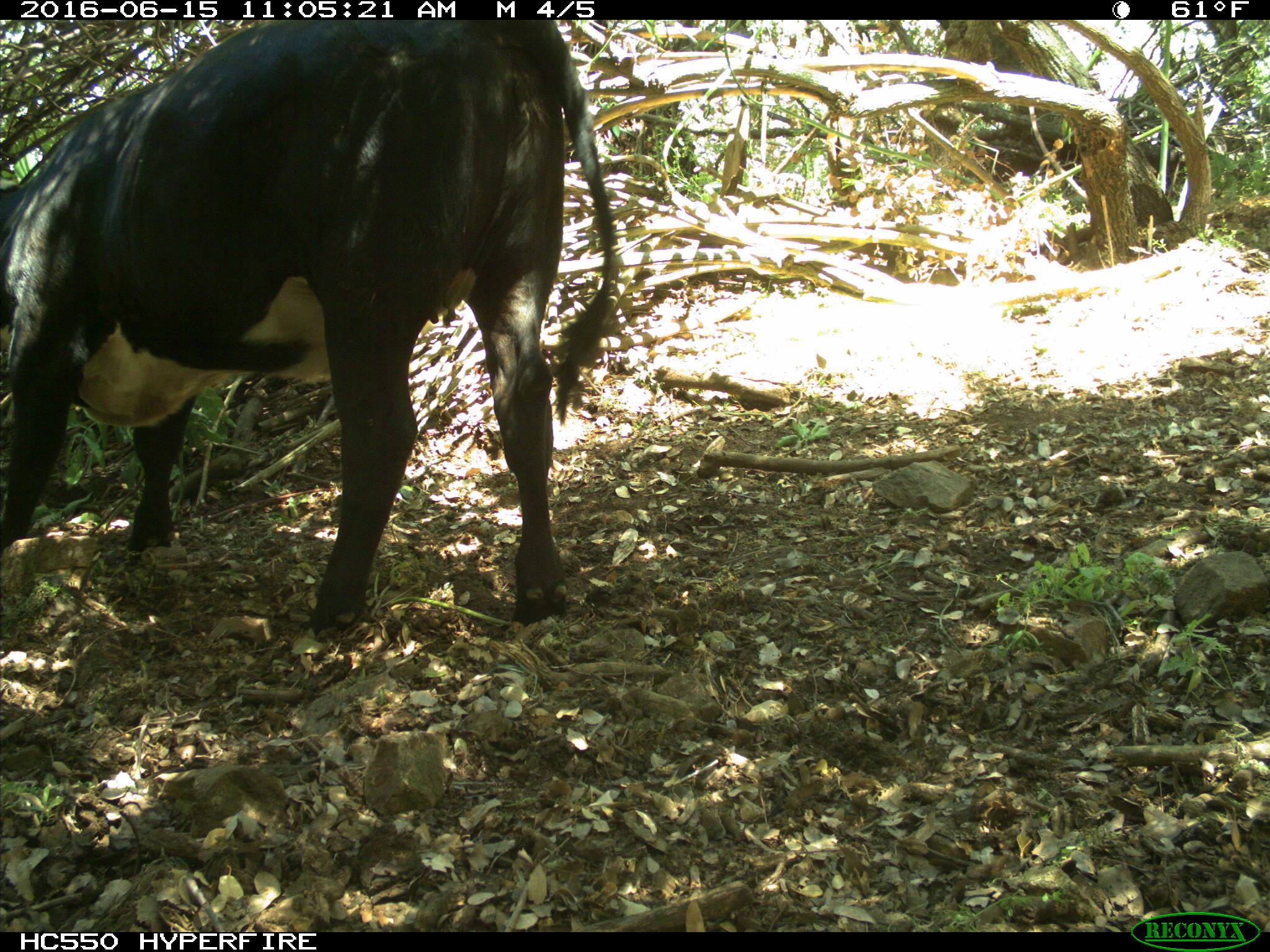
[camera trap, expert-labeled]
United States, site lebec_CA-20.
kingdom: Animalia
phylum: Chordata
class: Mammalia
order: Artiodactyla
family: Bovidae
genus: Bos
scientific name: Bos taurus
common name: domestic cow